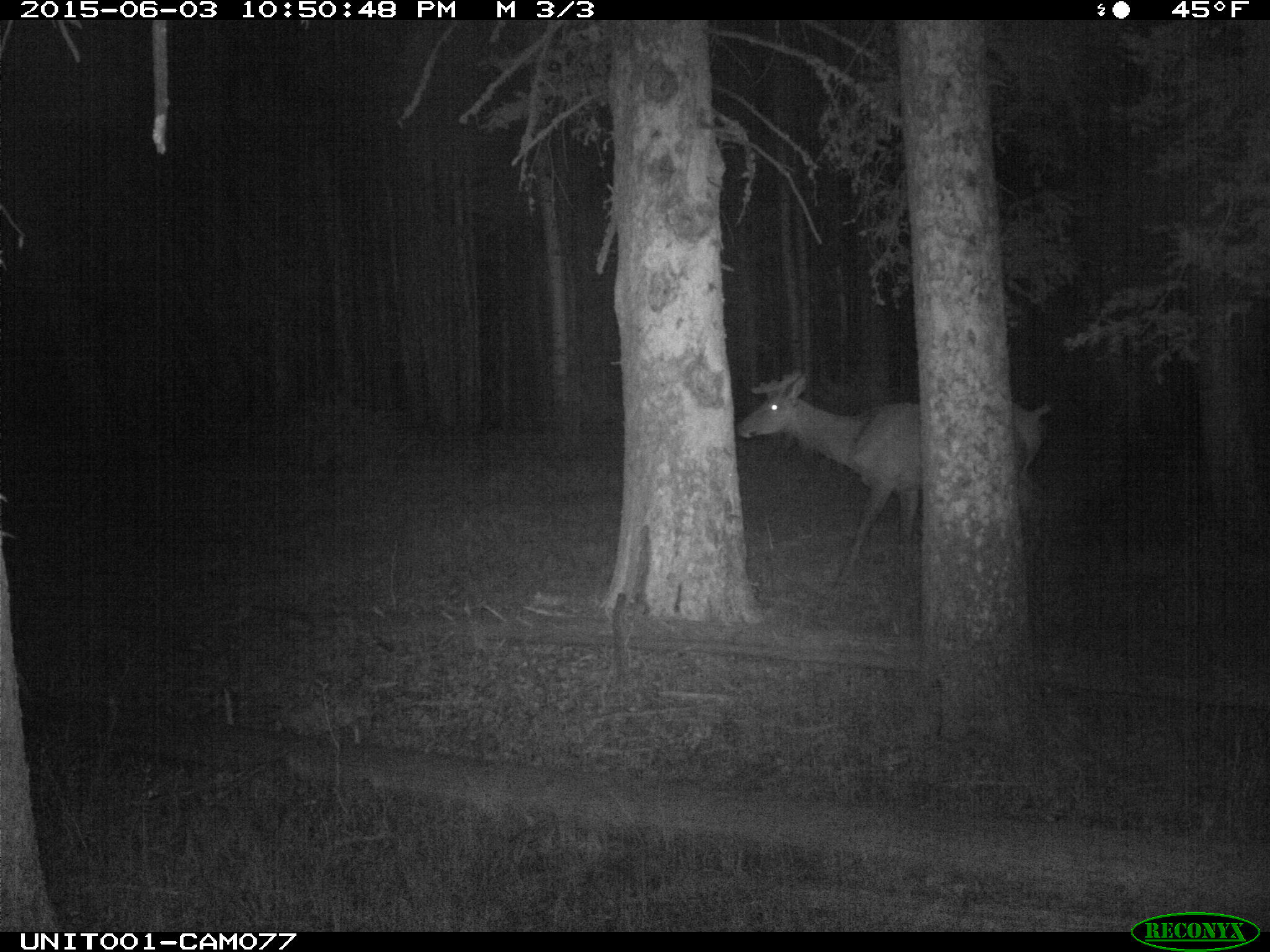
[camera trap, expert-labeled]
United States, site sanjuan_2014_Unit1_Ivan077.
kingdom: Animalia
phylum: Chordata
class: Mammalia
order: Artiodactyla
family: Cervidae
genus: Cervus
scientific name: Cervus elaphus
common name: red deer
Cervus elaphus (red deer).